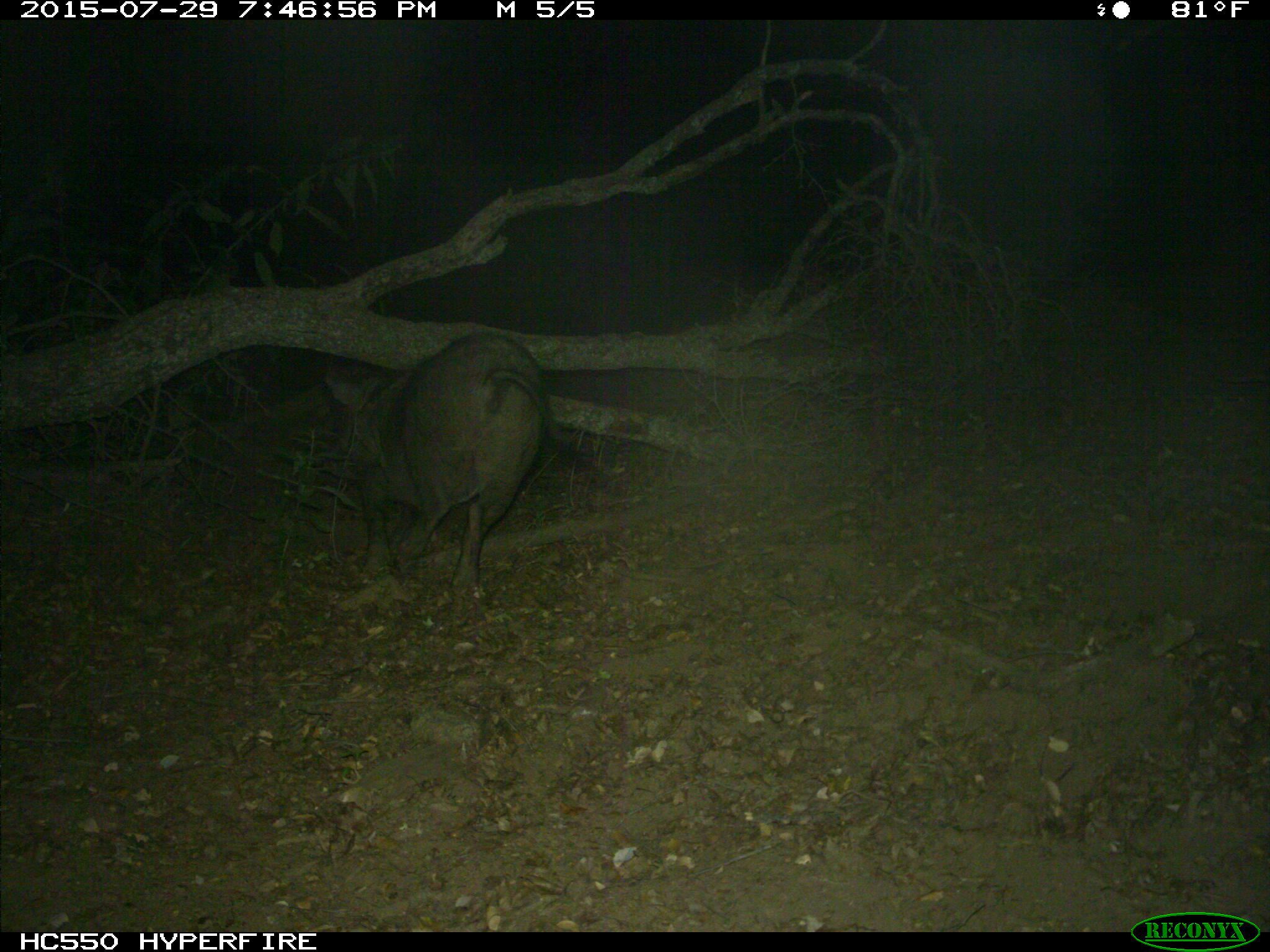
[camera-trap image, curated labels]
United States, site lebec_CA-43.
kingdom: Animalia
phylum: Chordata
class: Mammalia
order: Artiodactyla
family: Suidae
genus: Sus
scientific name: Sus scrofa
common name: wild boar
Sus scrofa (wild boar).